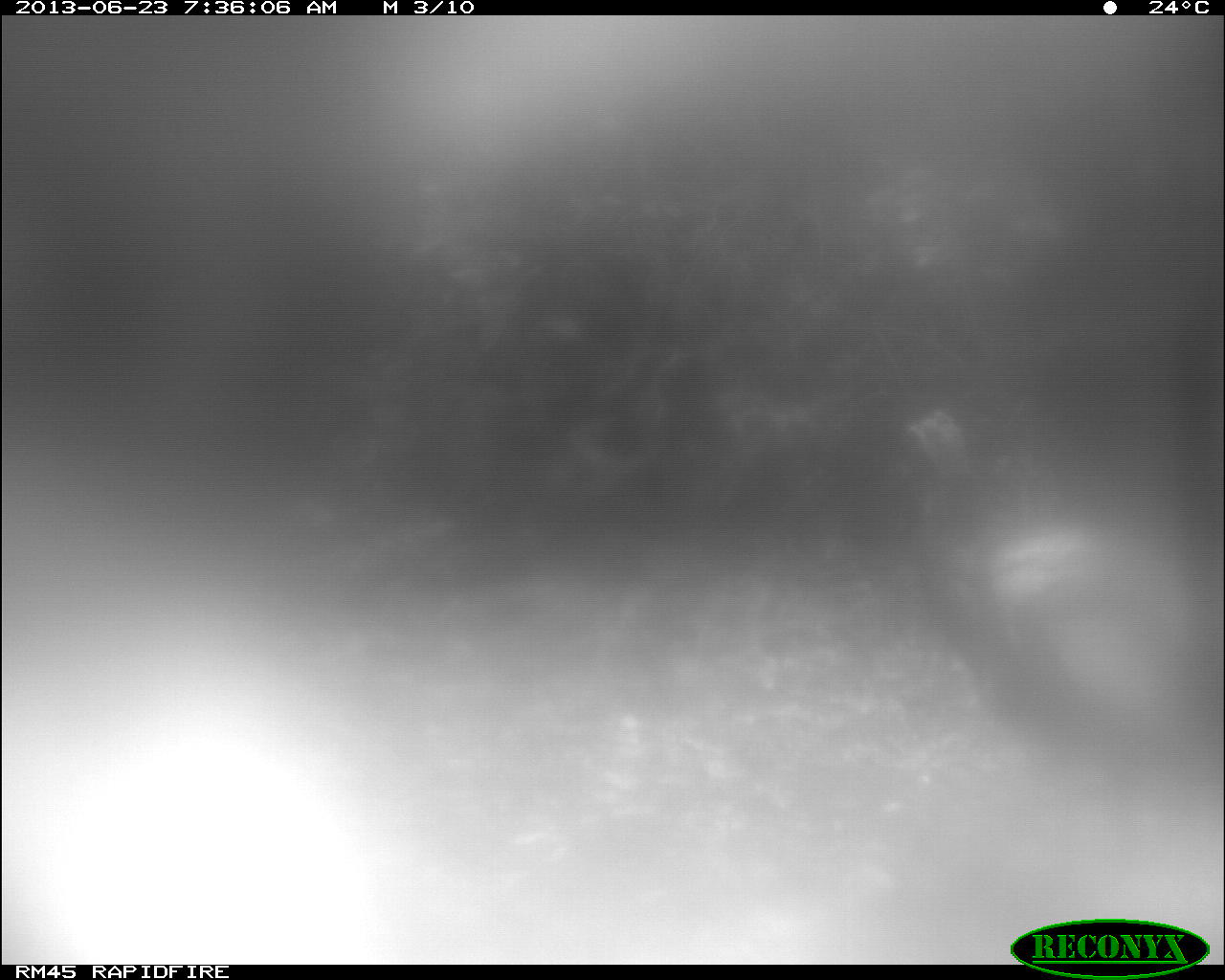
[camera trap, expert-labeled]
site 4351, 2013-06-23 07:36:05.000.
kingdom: Animalia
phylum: Chordata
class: Aves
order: Galliformes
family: Phasianidae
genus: Meleagris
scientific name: Meleagris ocellata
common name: ocellated turkey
Meleagris ocellata (ocellated turkey), count 1, sex male.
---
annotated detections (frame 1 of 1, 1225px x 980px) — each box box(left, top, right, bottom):
meleagris ocellata: box(901, 406, 1219, 787)